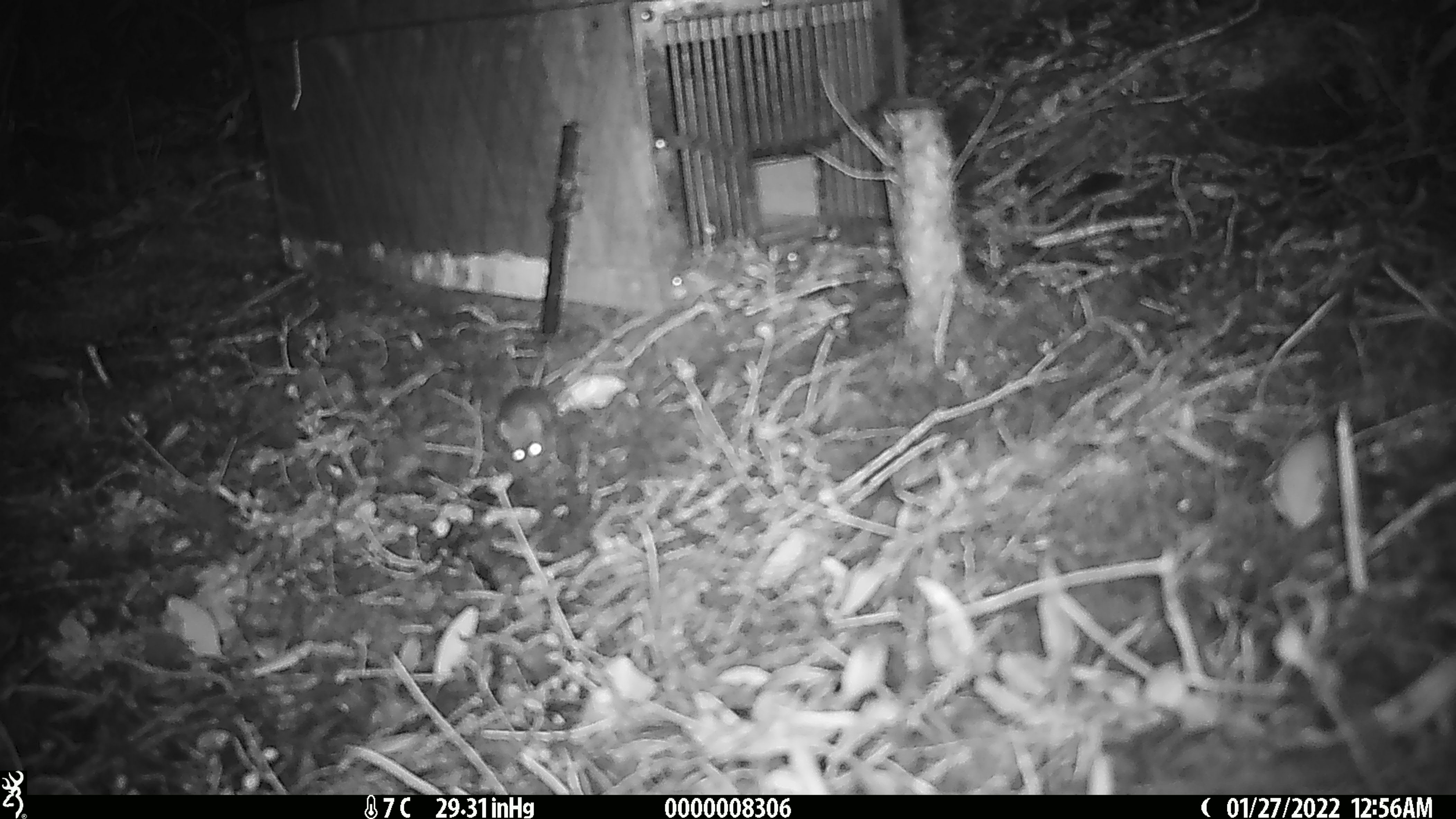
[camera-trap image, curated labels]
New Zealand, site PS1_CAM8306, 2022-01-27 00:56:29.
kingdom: Animalia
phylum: Chordata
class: Mammalia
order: Rodentia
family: Muridae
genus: Mus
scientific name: Mus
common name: mouse